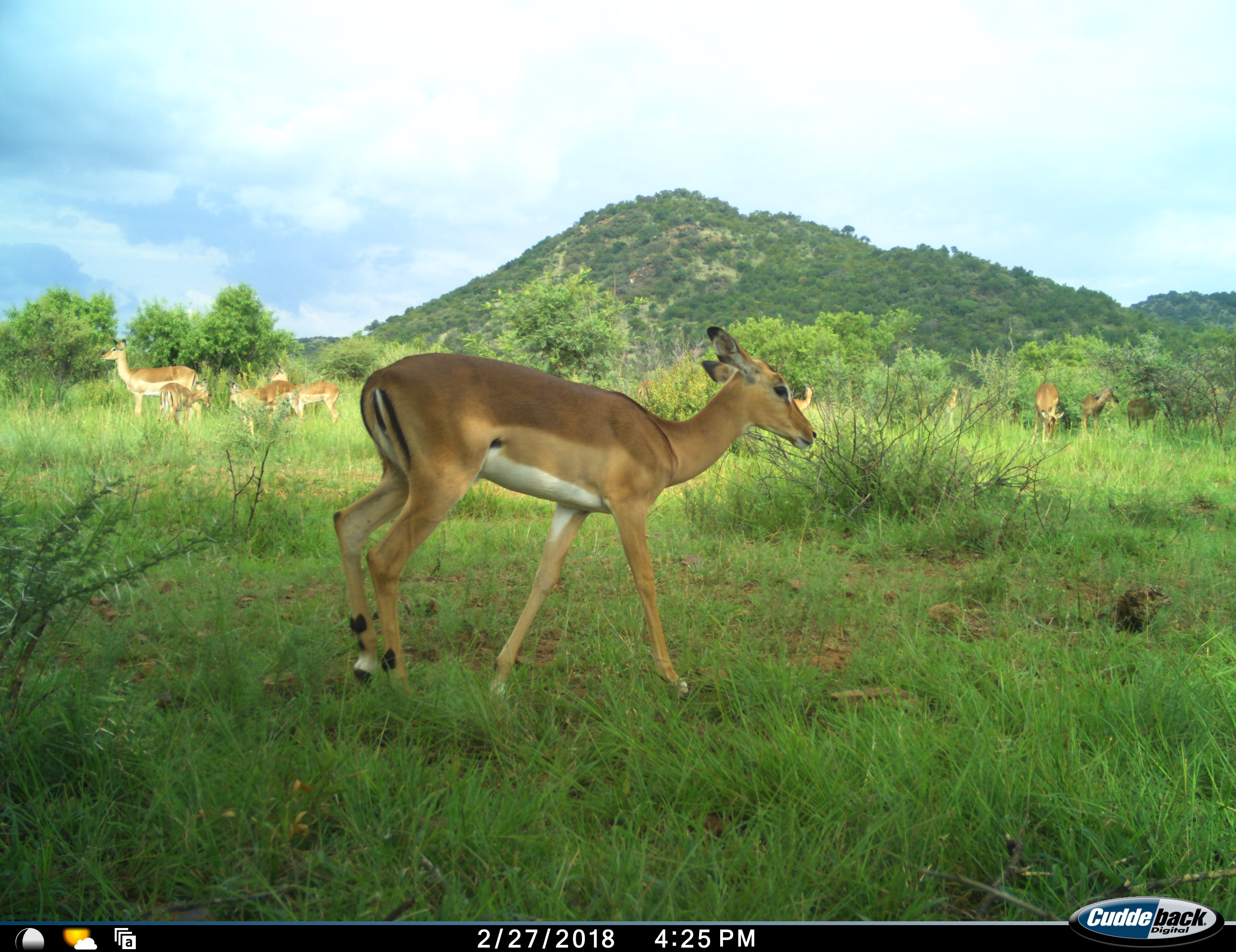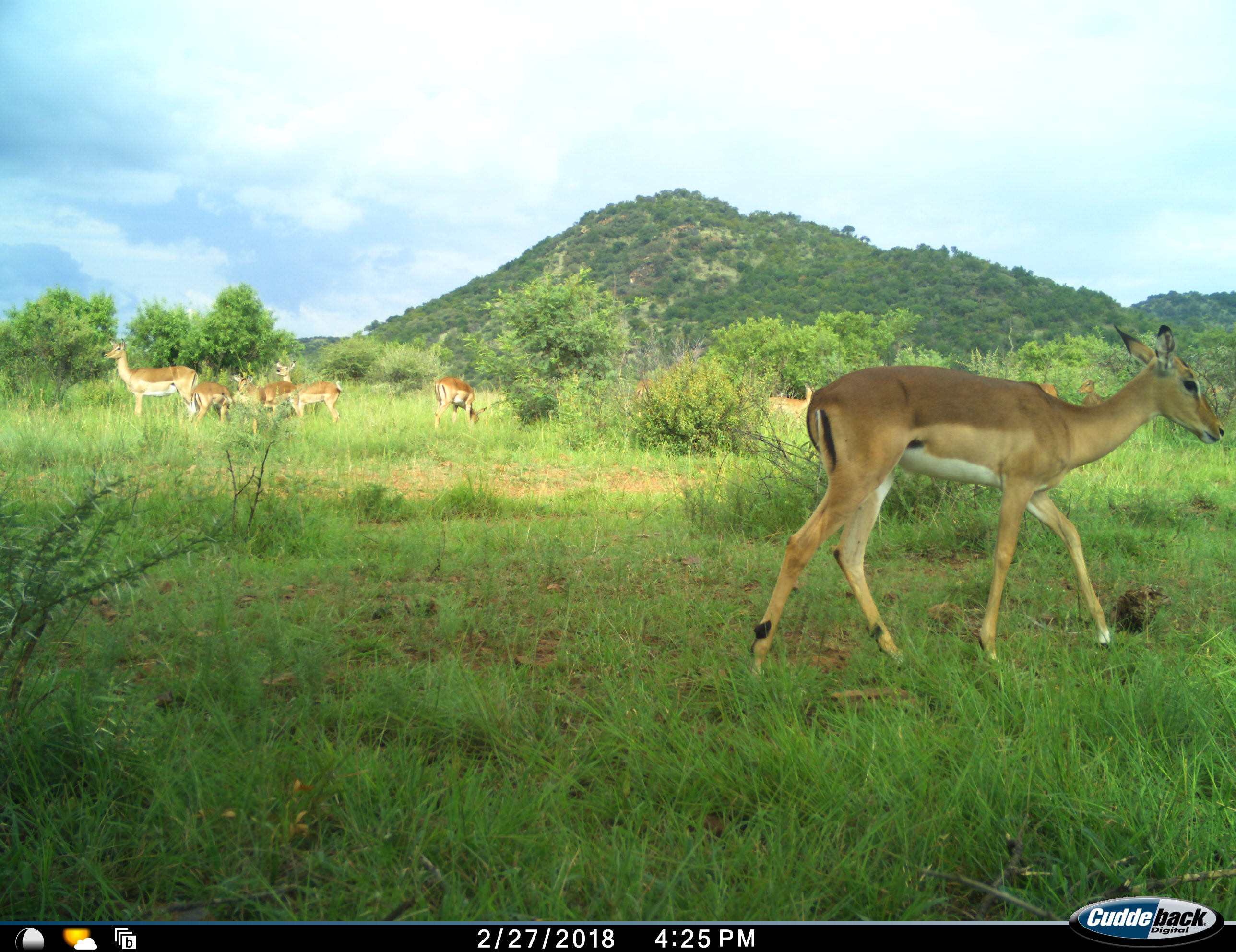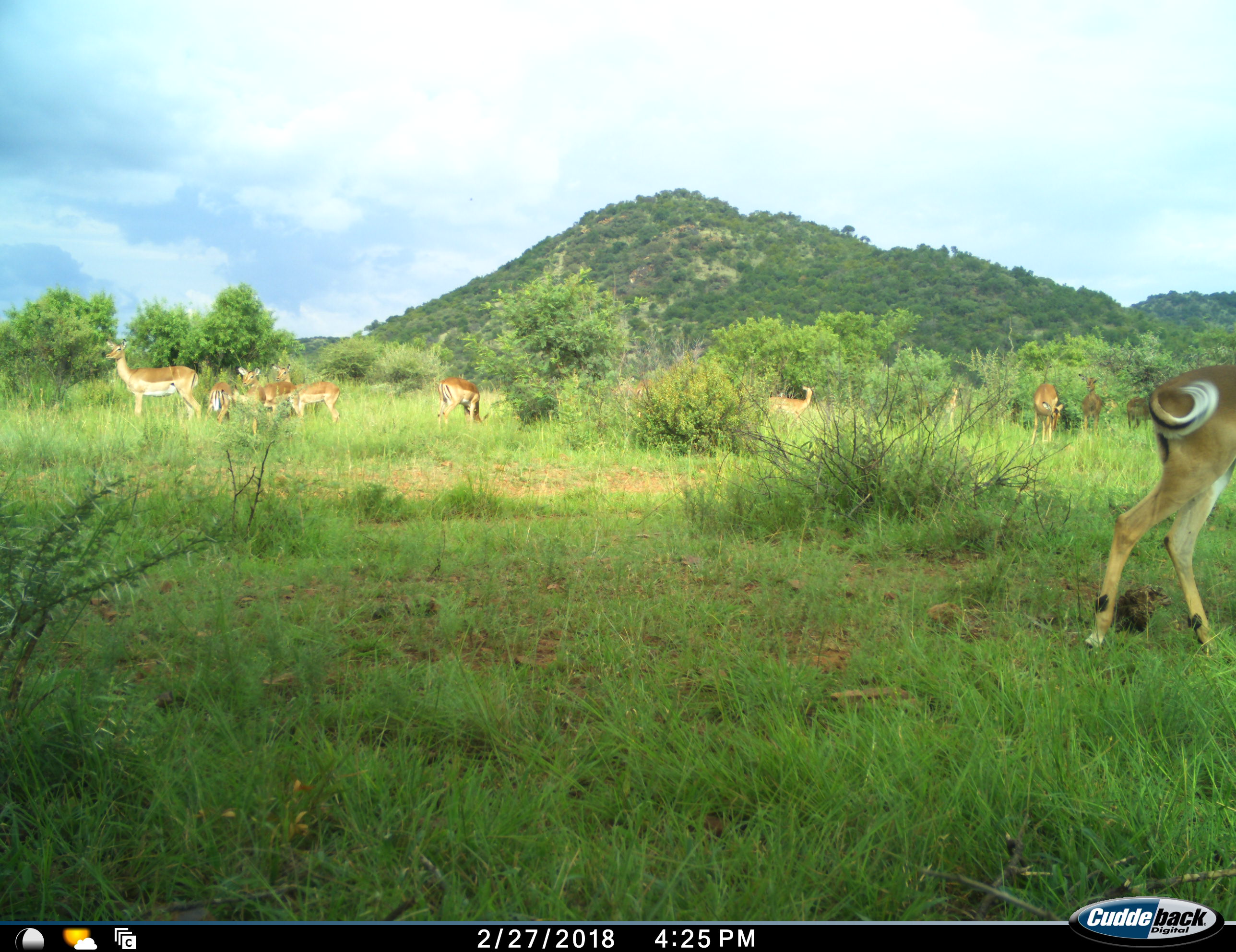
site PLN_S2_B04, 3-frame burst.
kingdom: Animalia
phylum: Chordata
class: Mammalia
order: Artiodactyla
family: Bovidae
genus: Aepyceros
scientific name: Aepyceros melampus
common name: impala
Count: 9.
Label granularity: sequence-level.